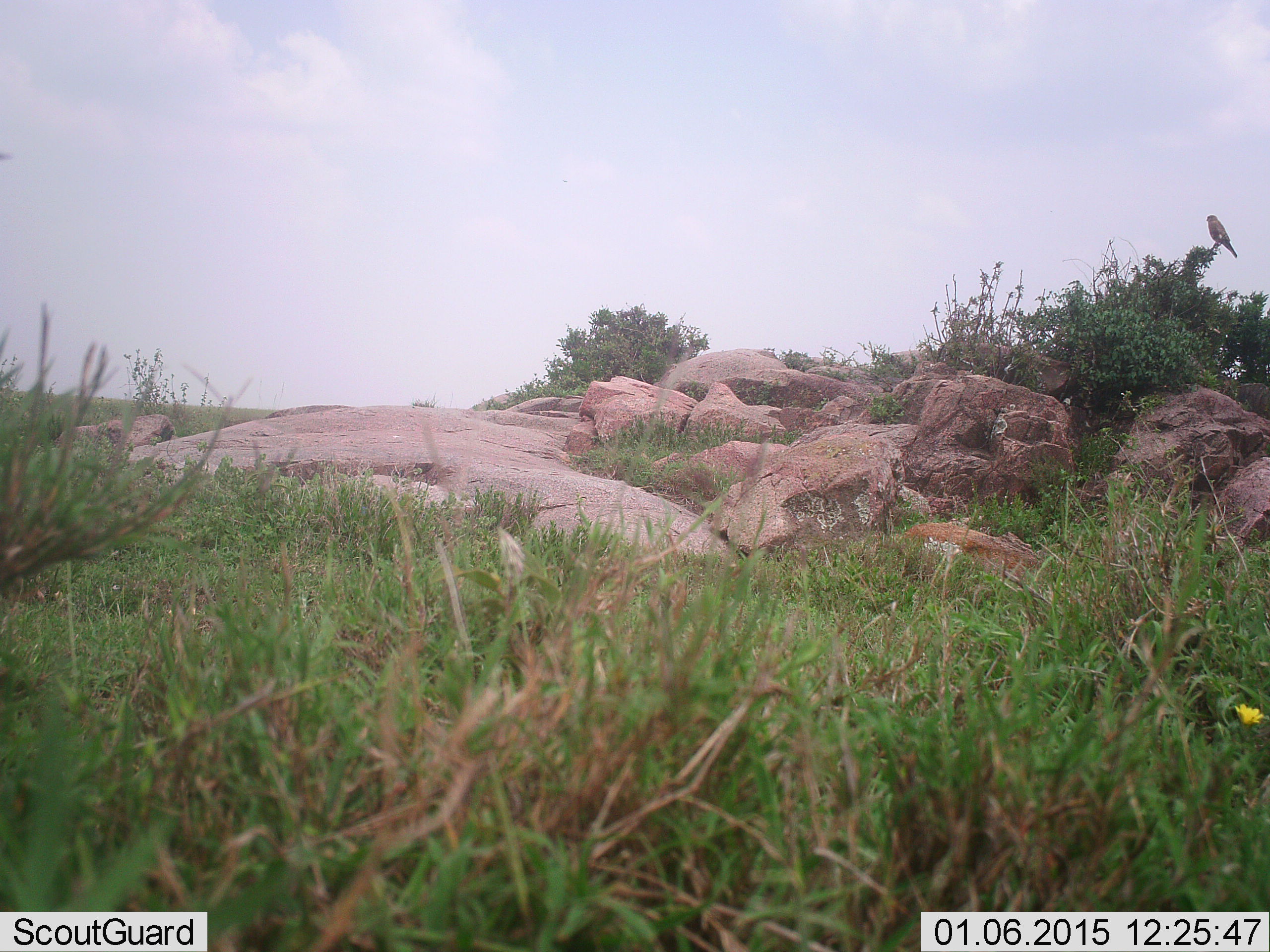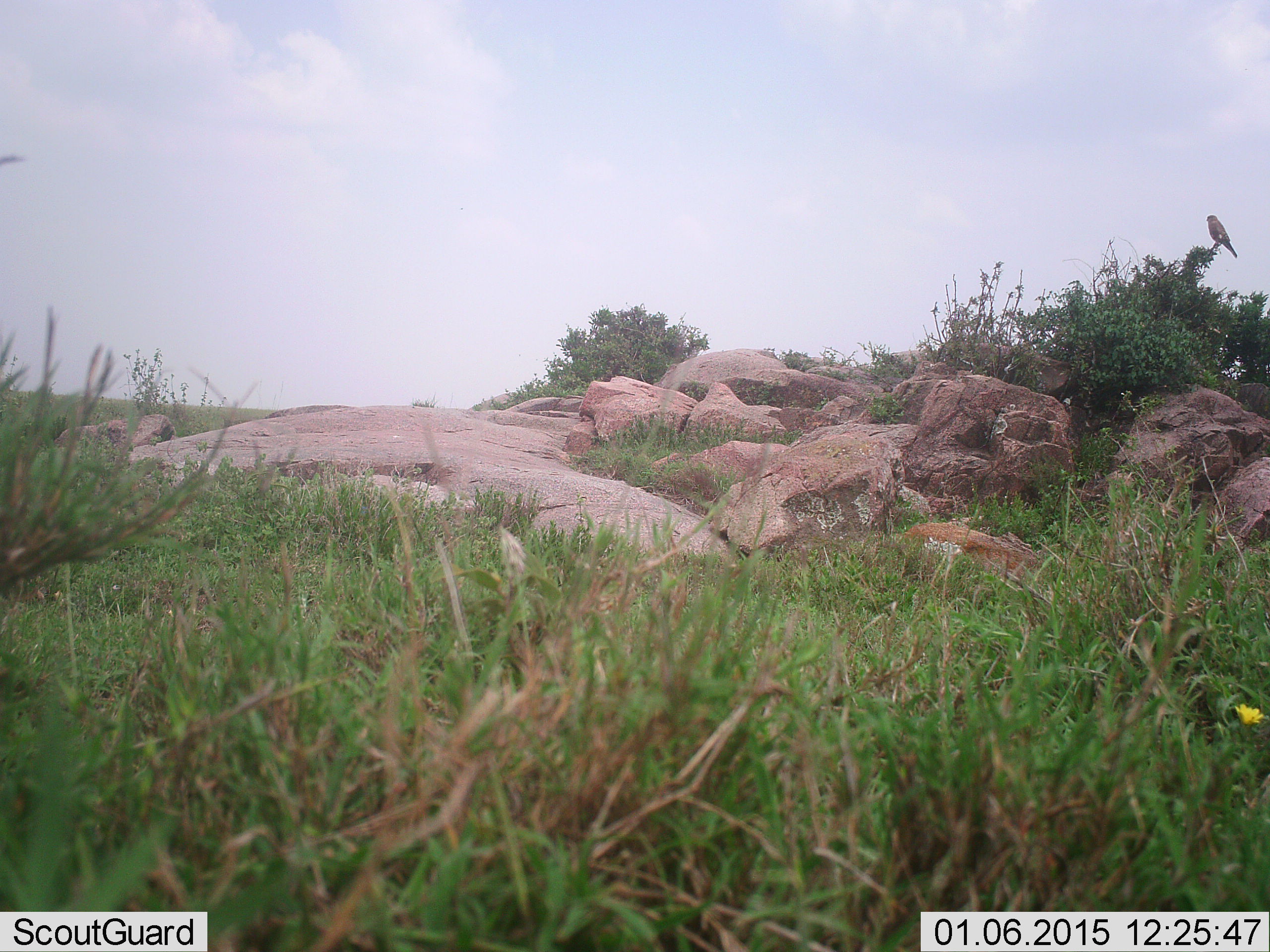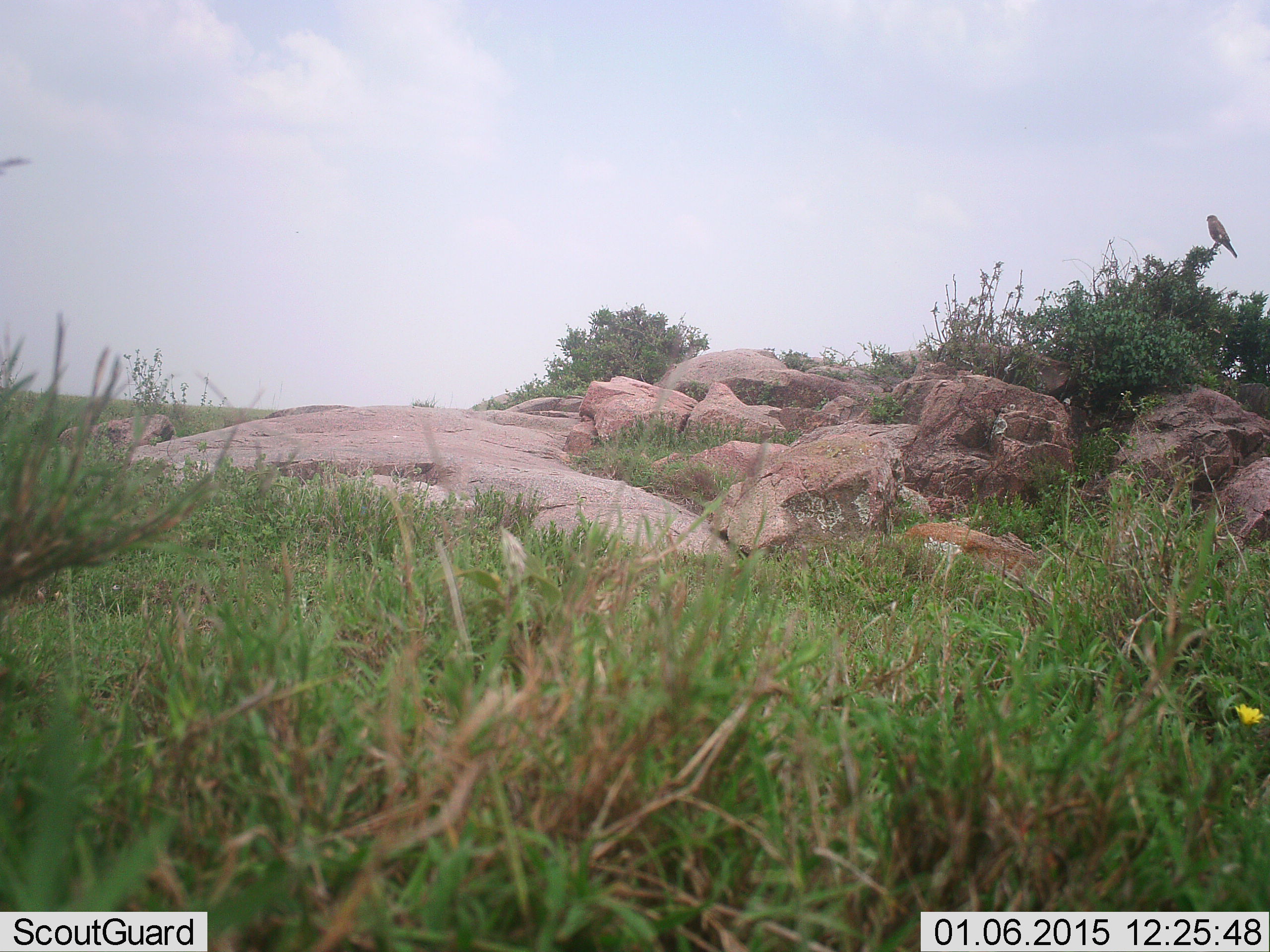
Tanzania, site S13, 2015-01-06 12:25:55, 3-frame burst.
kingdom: Animalia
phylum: Chordata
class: Aves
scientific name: Aves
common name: bird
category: otherbird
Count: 1.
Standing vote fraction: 80%.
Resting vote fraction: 20%.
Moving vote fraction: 0%.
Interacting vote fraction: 0%.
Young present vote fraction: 0%.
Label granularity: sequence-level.